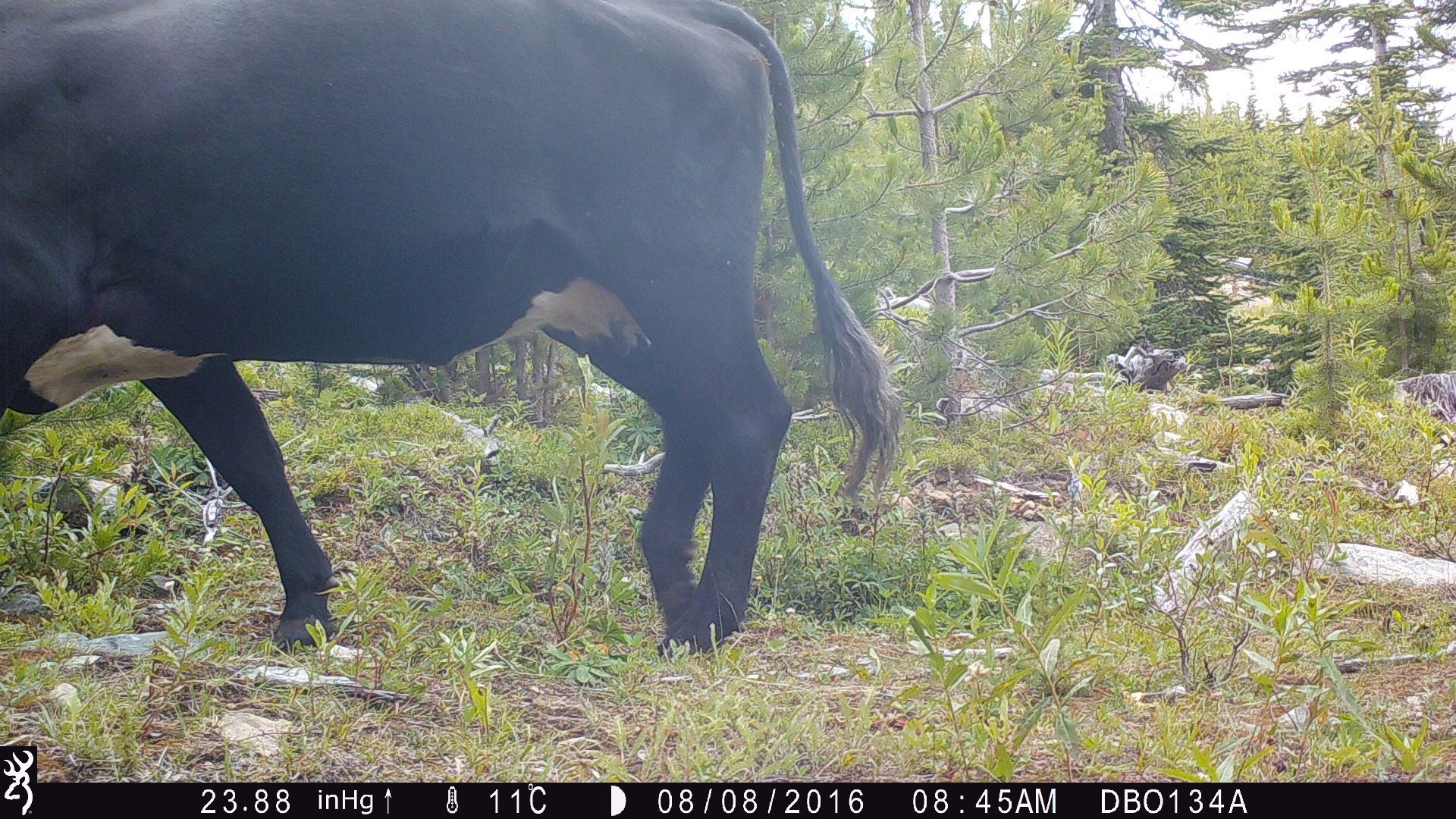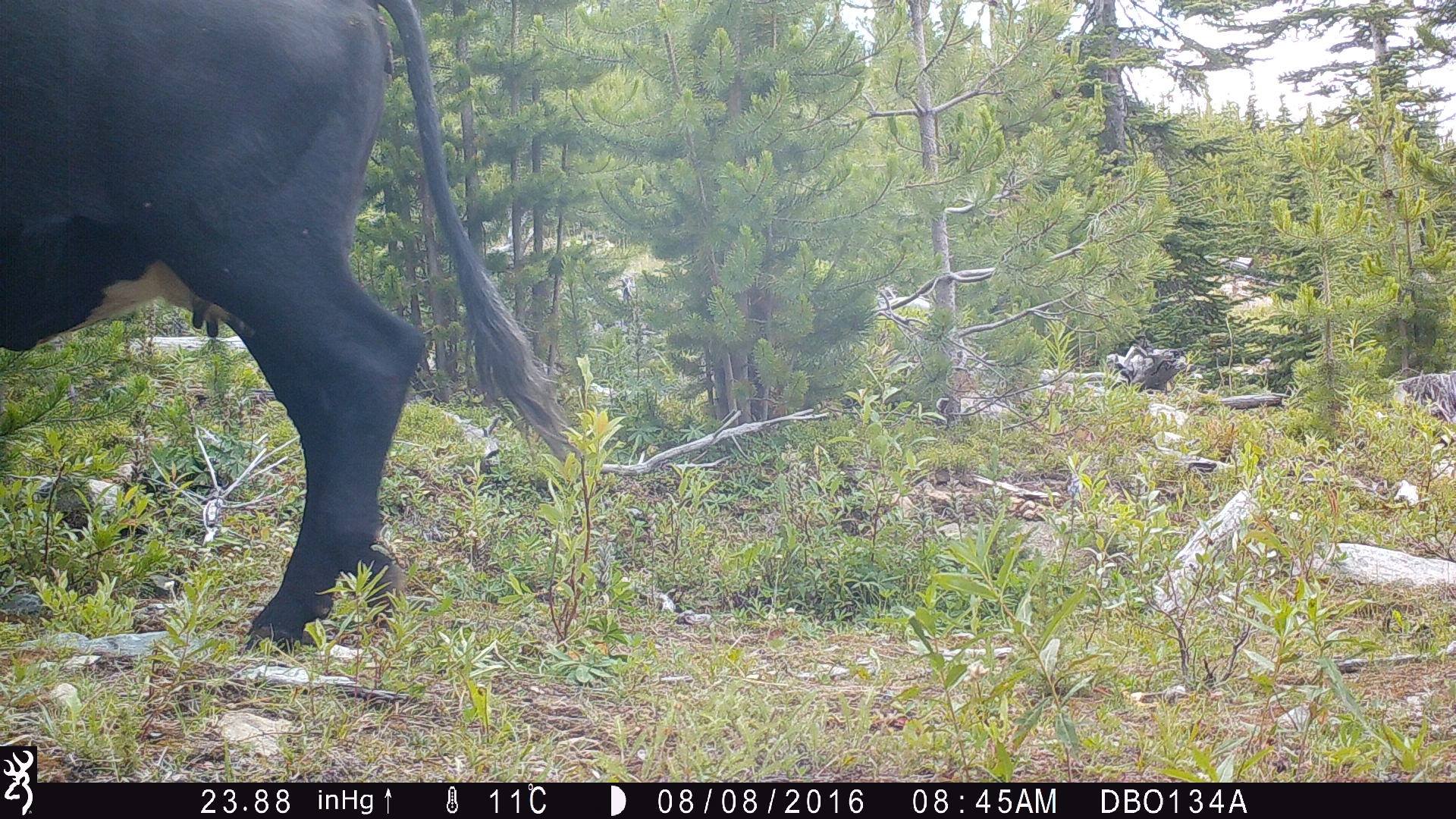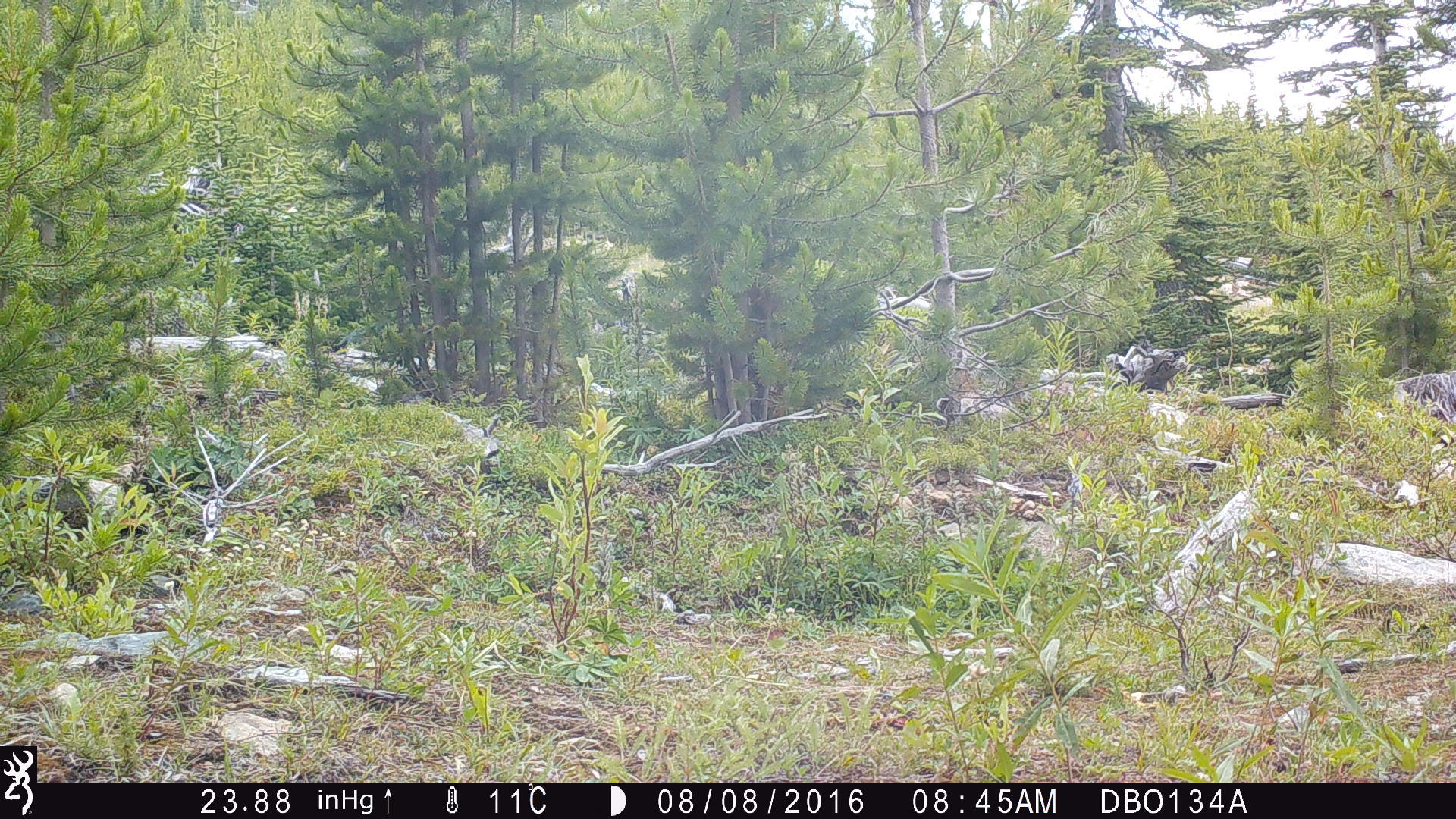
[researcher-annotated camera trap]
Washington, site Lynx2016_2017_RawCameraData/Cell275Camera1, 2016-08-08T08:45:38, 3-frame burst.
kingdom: Animalia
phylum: Chordata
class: Mammalia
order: Artiodactyla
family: Bovidae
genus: Bos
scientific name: Bos taurus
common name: domestic cattle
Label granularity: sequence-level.